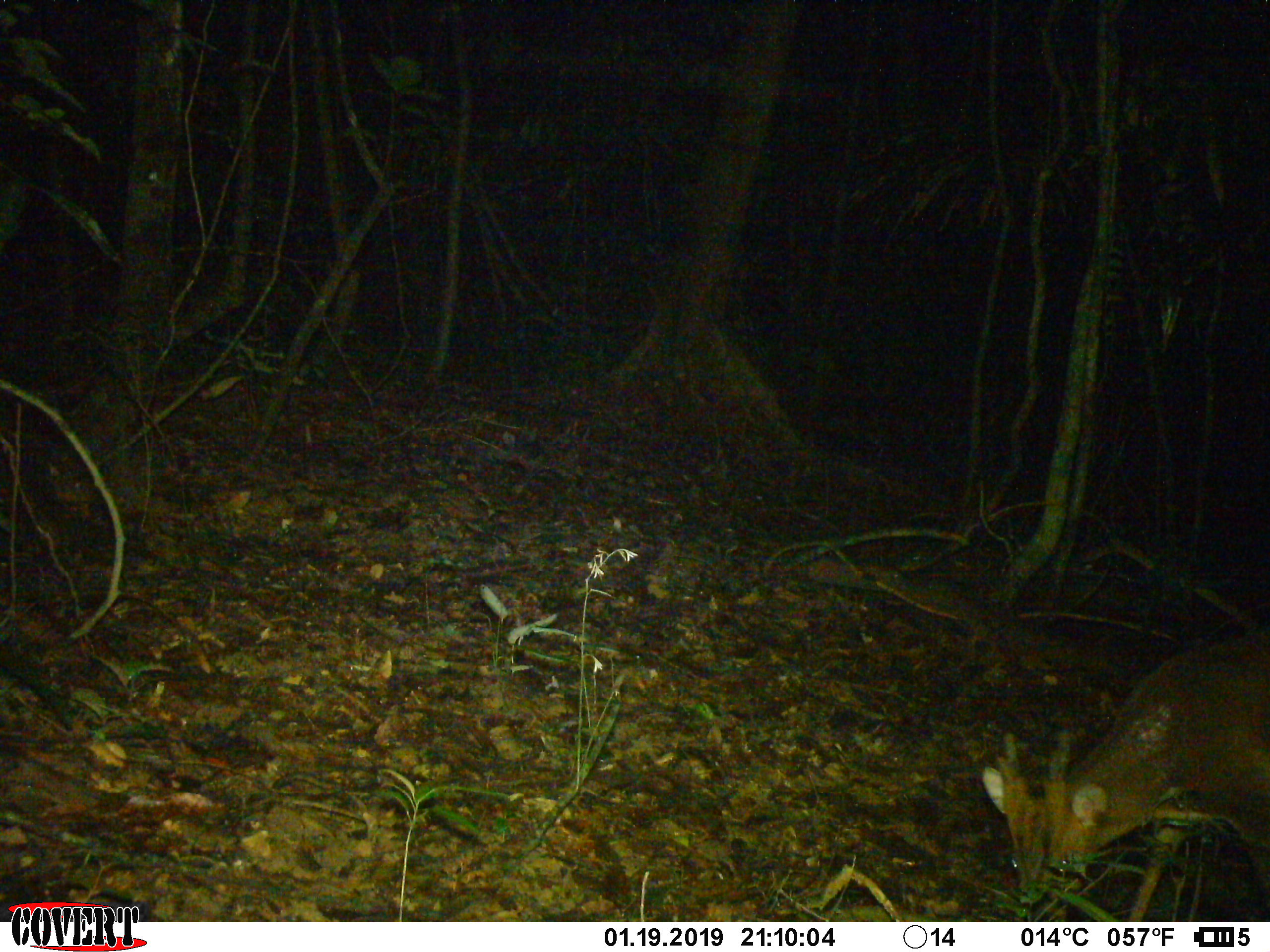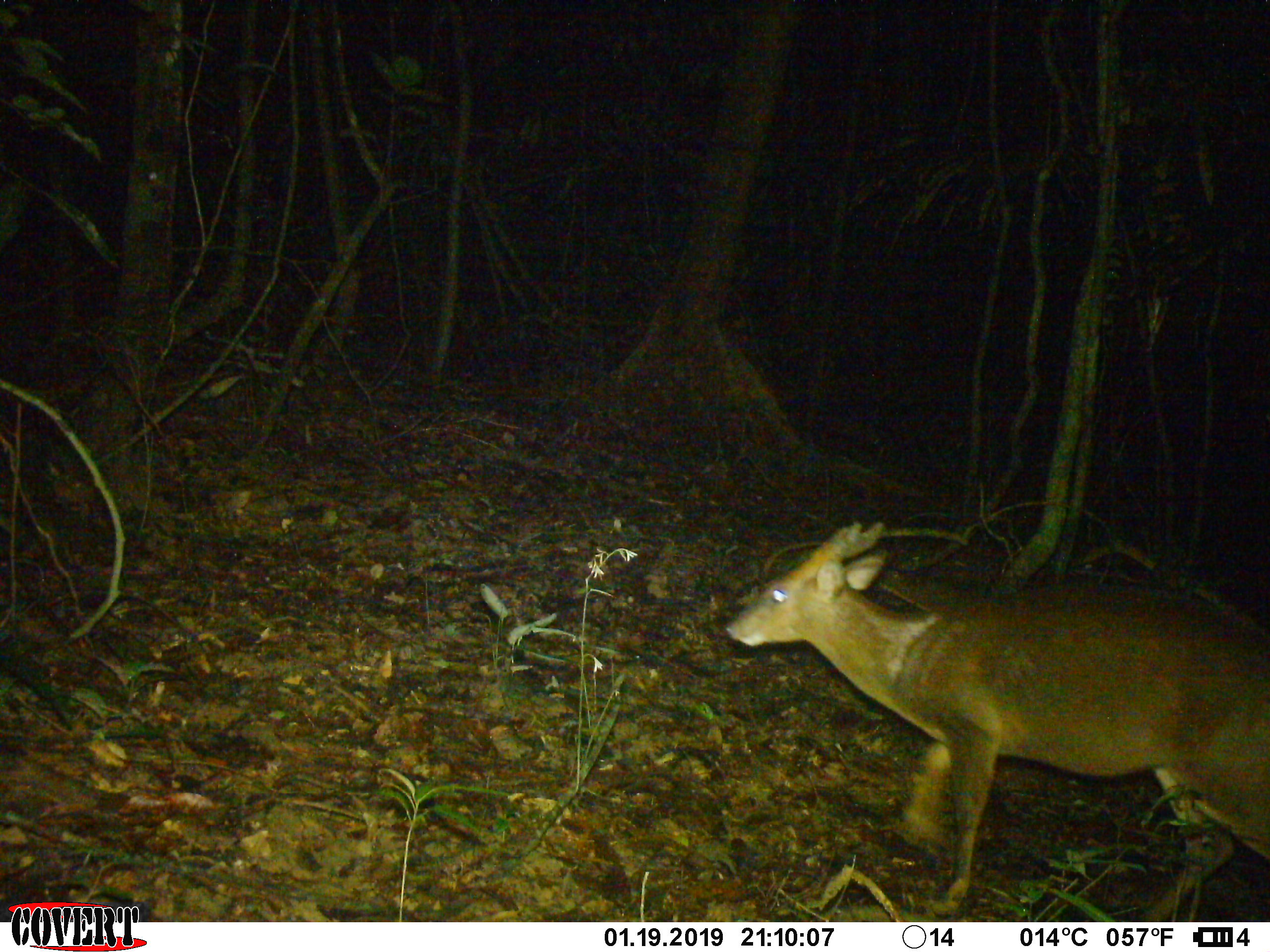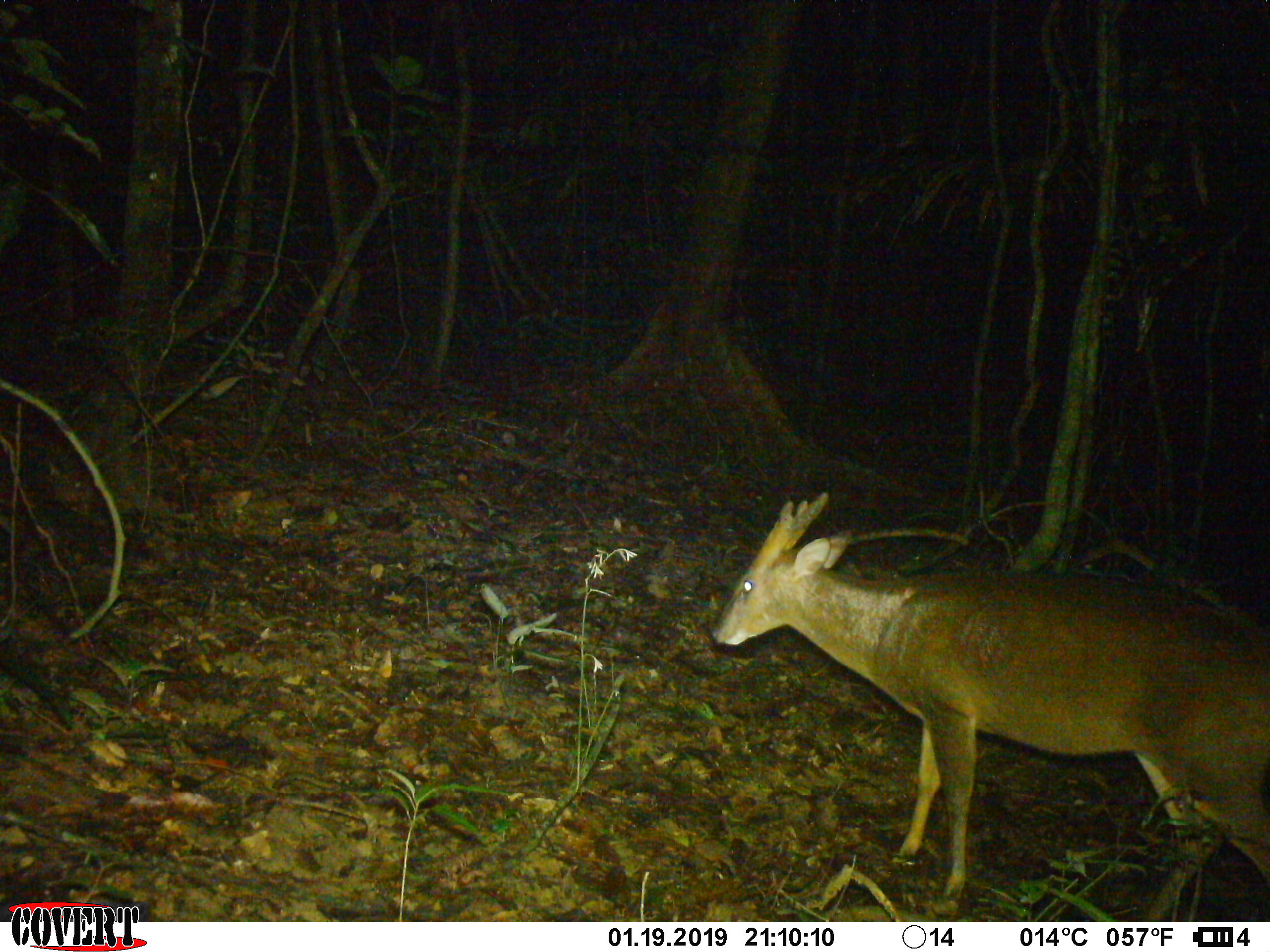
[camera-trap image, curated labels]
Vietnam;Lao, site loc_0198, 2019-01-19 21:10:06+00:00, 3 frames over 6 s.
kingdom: Animalia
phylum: Chordata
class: Mammalia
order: Artiodactyla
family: Cervidae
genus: Muntiacus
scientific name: Muntiacus vuquangensis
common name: large-antlered muntjac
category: large antlered muntjac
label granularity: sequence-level